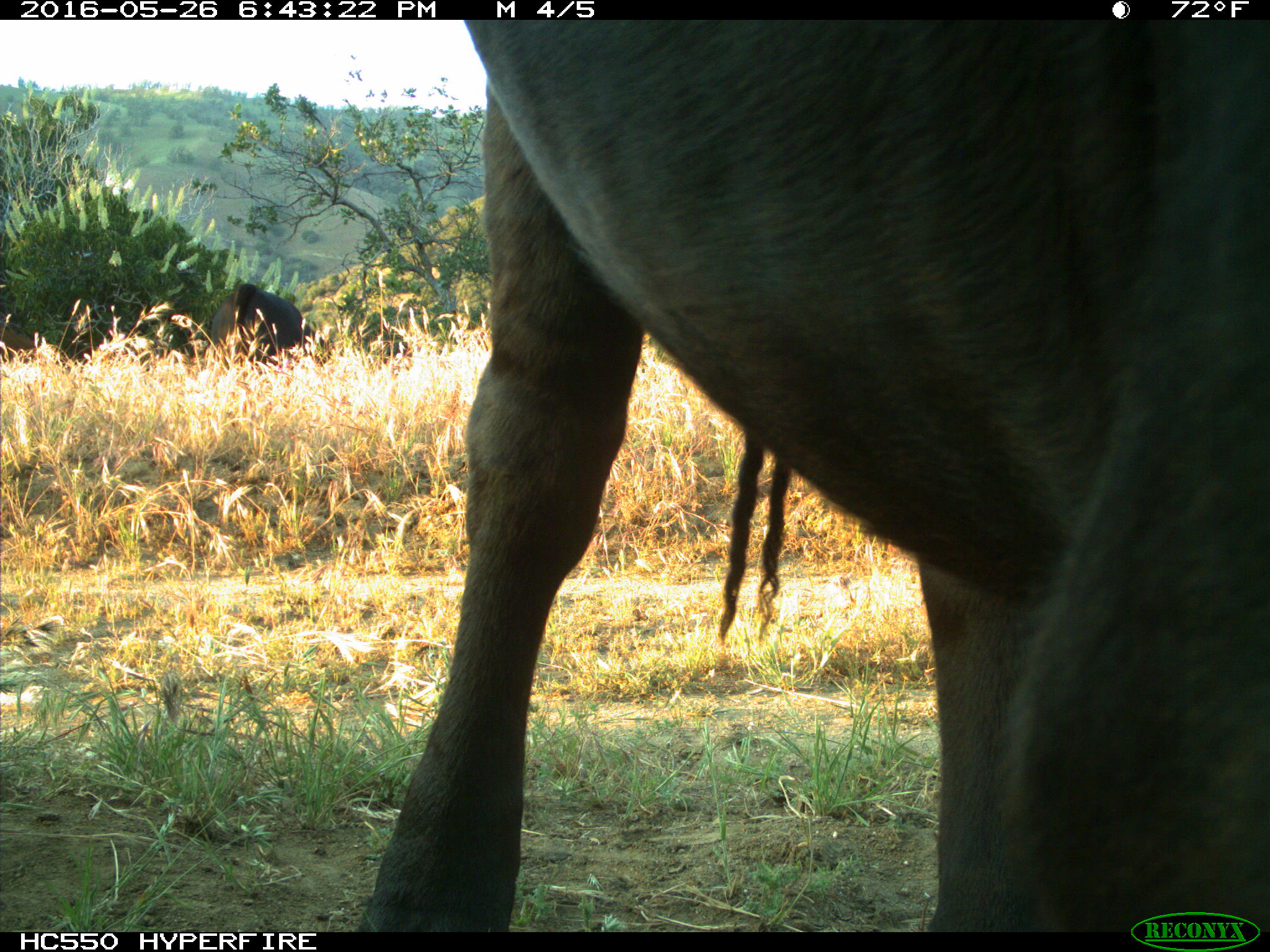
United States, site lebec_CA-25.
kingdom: Animalia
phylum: Chordata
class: Mammalia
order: Artiodactyla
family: Bovidae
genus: Bos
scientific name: Bos taurus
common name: domestic cow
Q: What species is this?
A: Bos taurus (domestic cow).